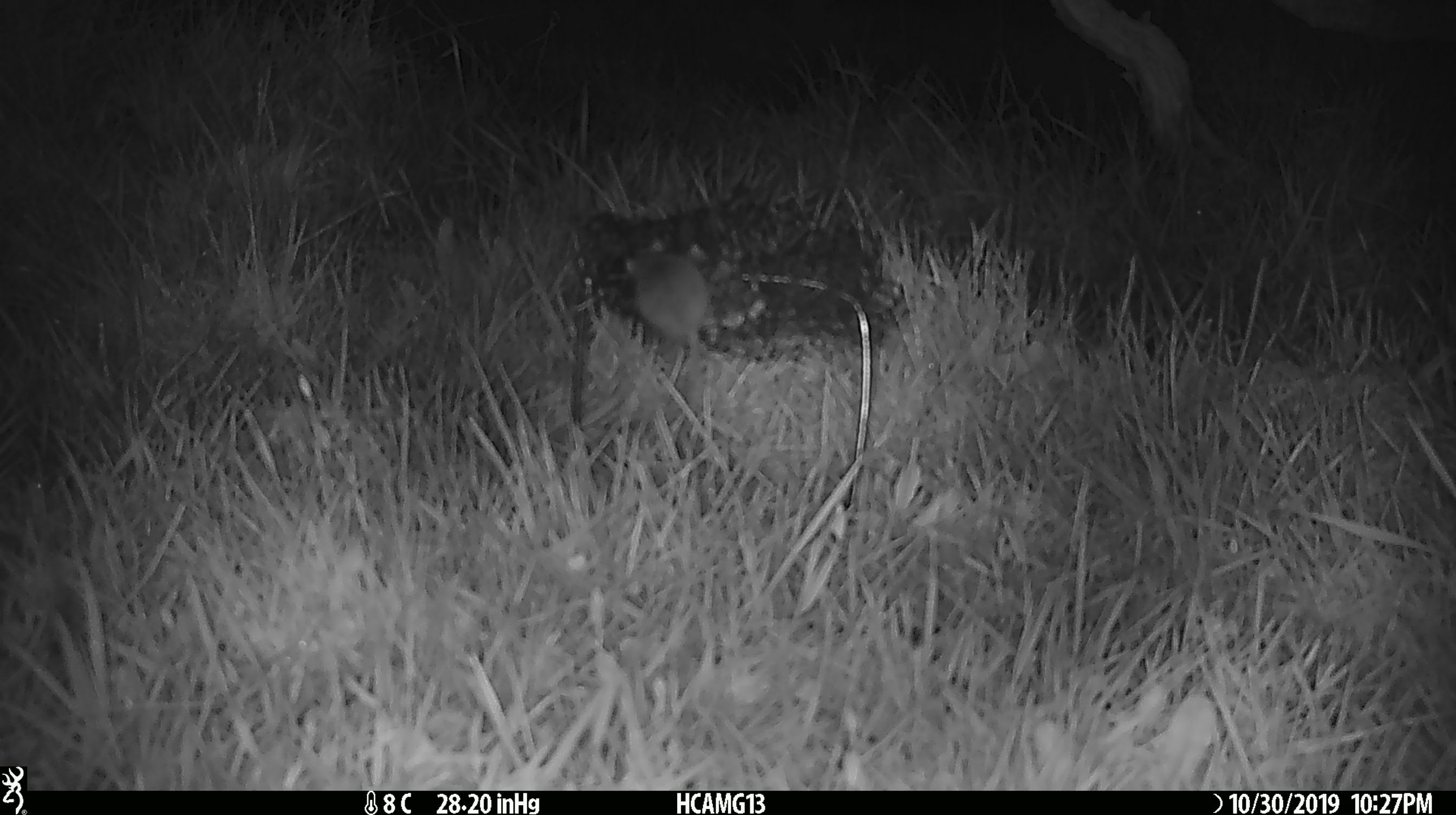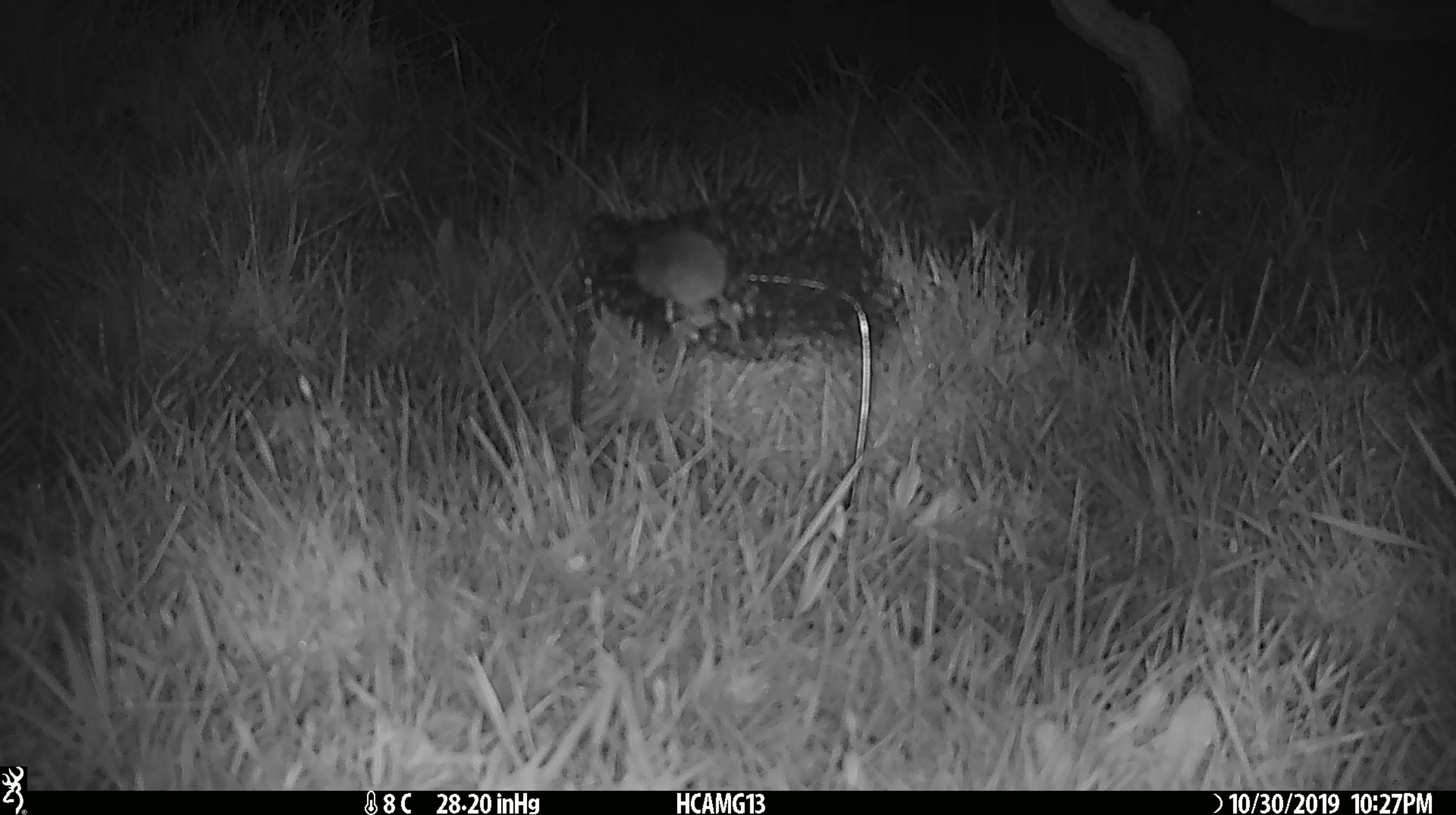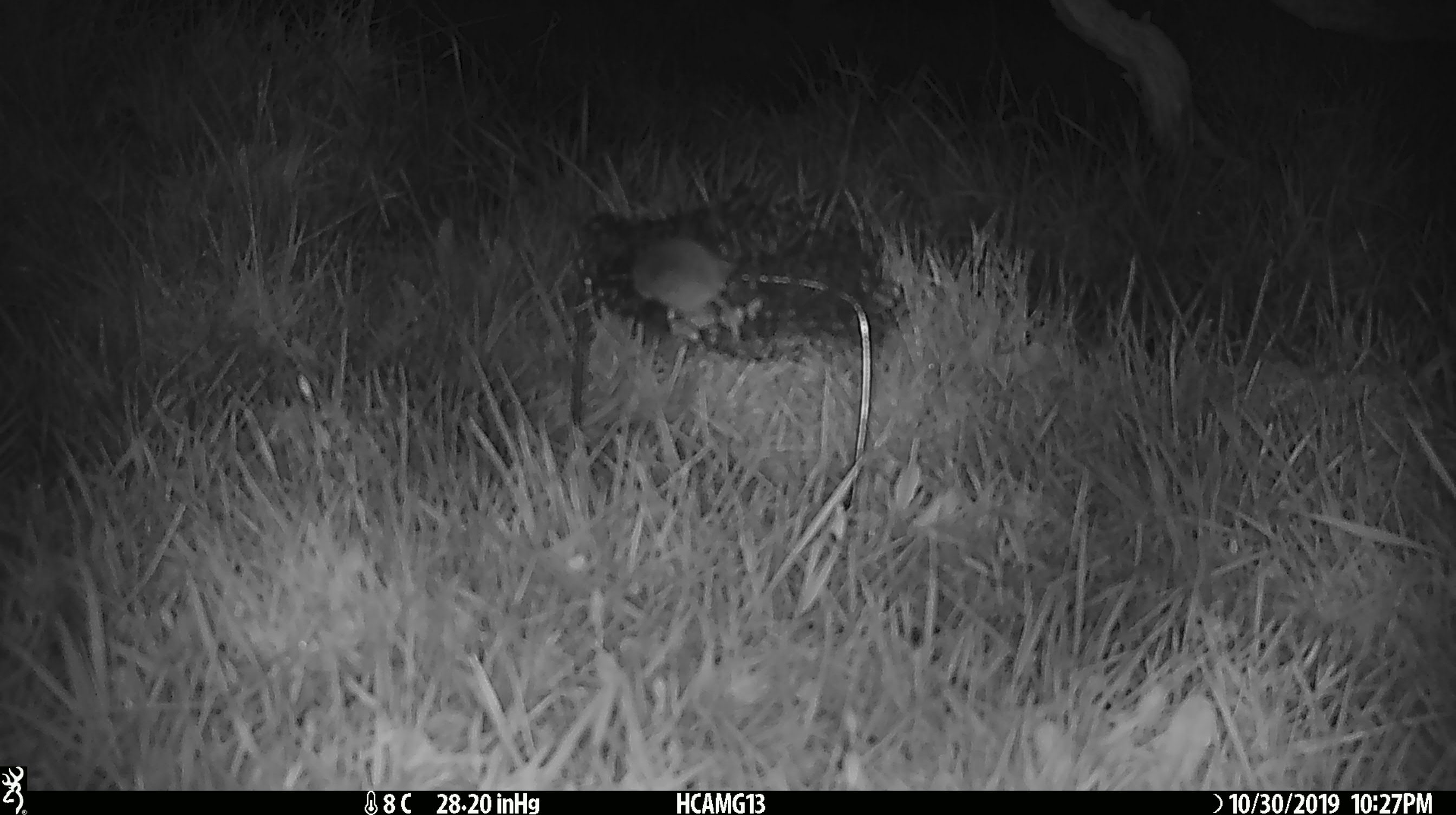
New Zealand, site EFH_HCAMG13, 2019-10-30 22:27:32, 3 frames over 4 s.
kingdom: Animalia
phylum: Chordata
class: Mammalia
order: Rodentia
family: Muridae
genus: Mus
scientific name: Mus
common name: mouse